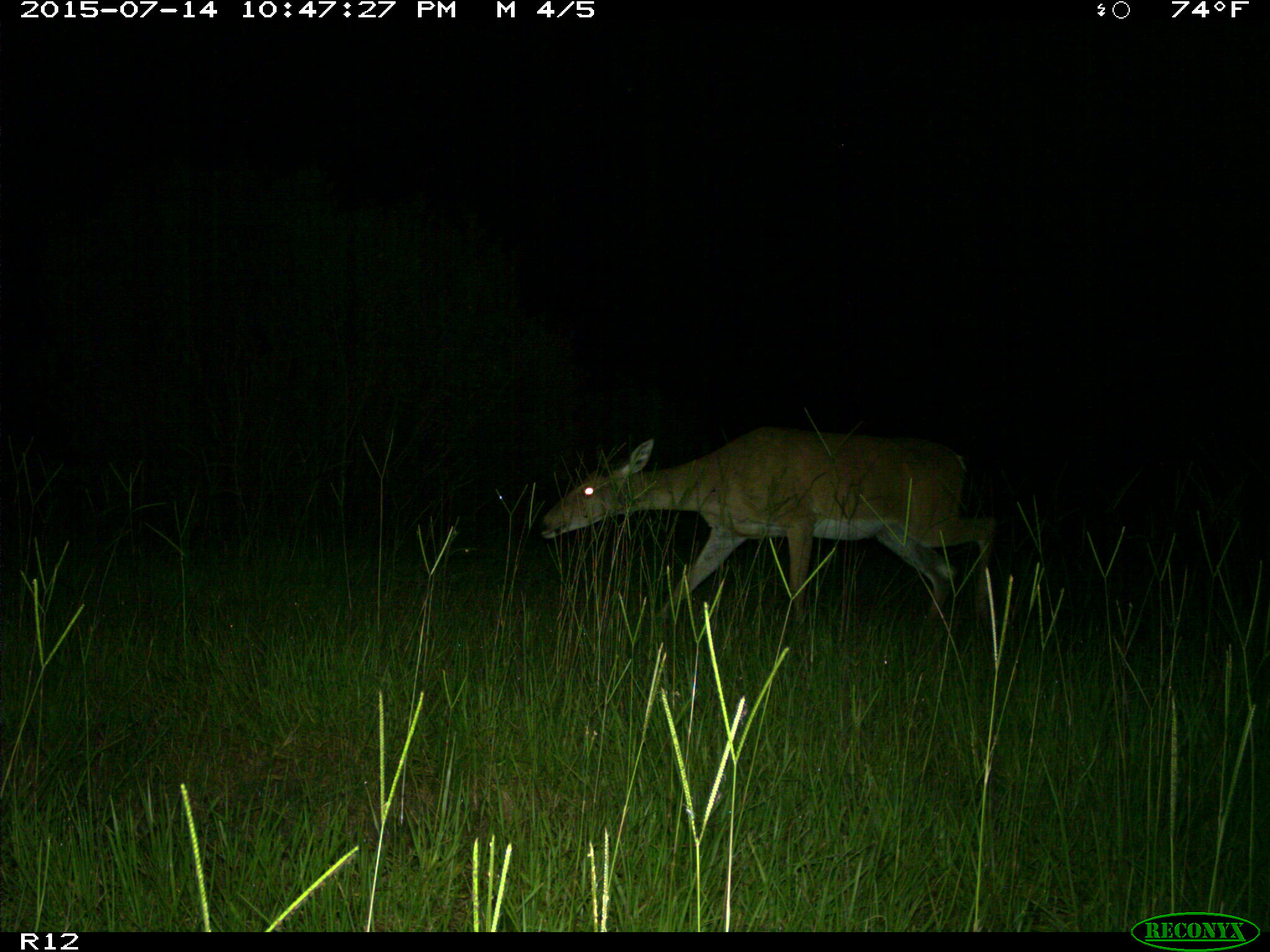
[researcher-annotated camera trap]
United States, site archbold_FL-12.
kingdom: Animalia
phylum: Chordata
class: Mammalia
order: Artiodactyla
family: Cervidae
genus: Odocoileus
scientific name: Odocoileus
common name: deer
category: unidentified deer